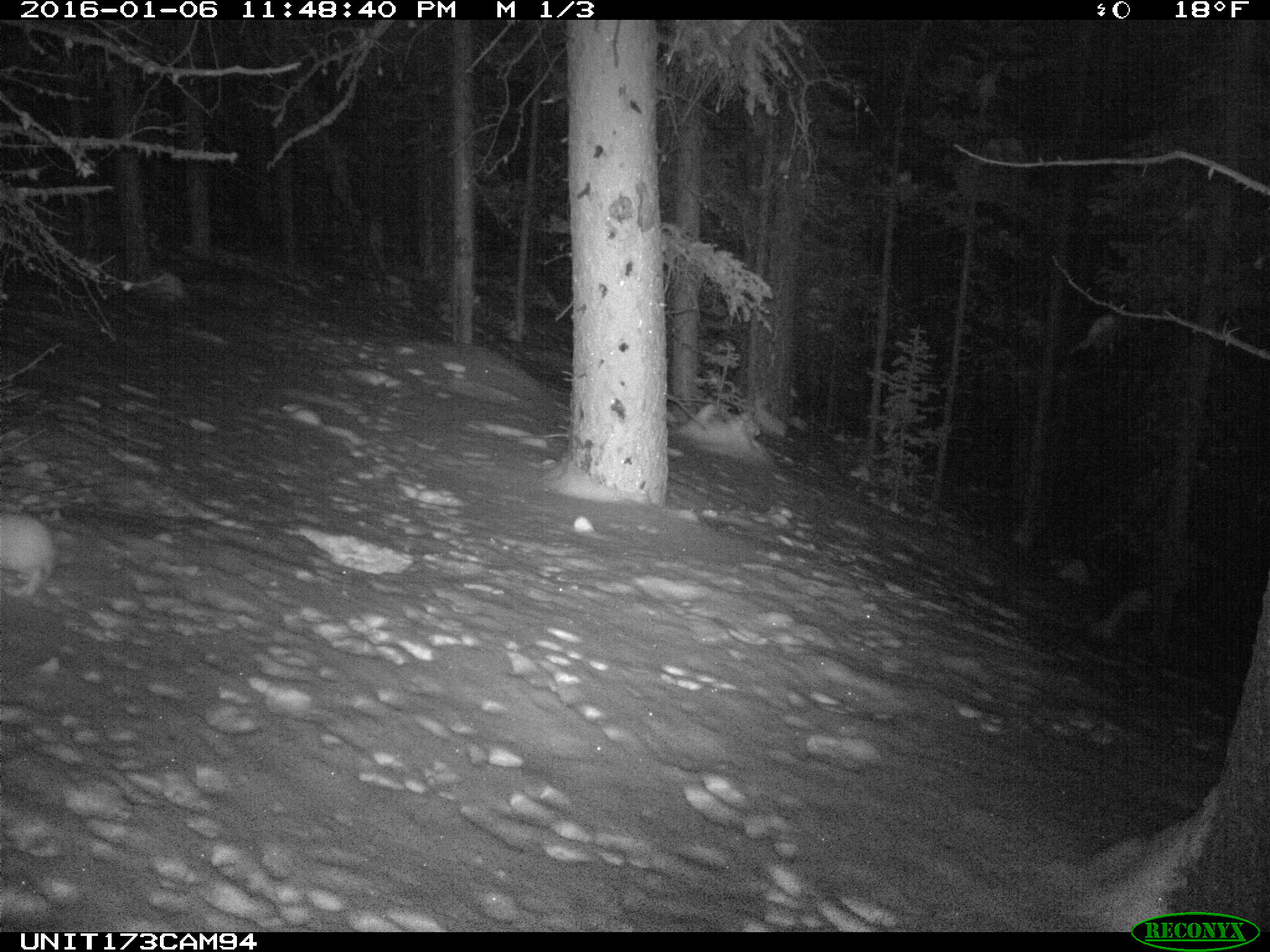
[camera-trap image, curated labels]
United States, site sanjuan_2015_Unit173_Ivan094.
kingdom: Animalia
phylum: Chordata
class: Mammalia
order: Lagomorpha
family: Leporidae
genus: Lepus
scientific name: Lepus americanus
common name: snowshoe hare